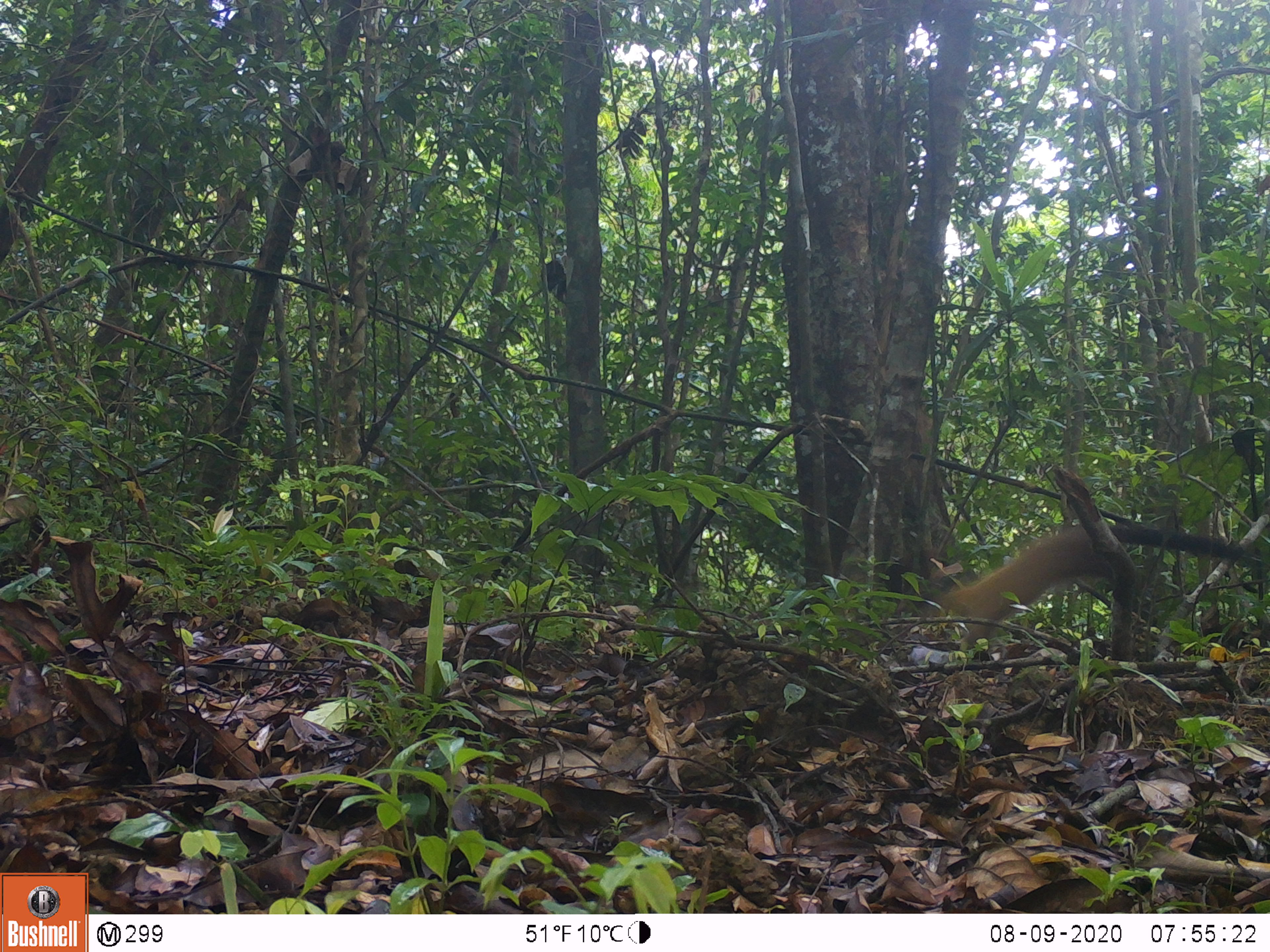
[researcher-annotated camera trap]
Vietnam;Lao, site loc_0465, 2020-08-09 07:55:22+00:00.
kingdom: Animalia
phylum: Chordata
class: Mammalia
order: Carnivora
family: Mustelidae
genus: Martes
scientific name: Martes flavigula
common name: yellow-throated marten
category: yellow throated marten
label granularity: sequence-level